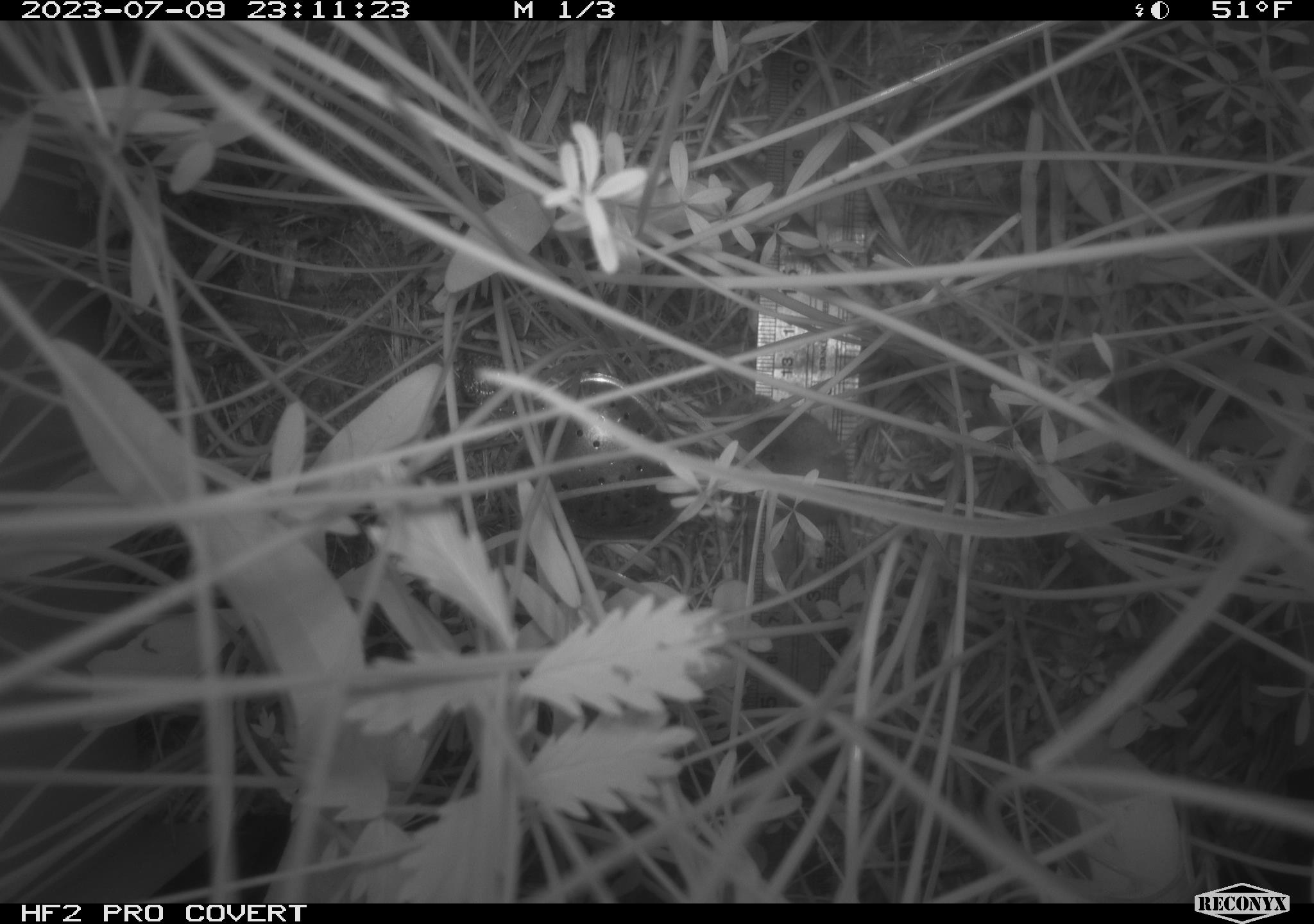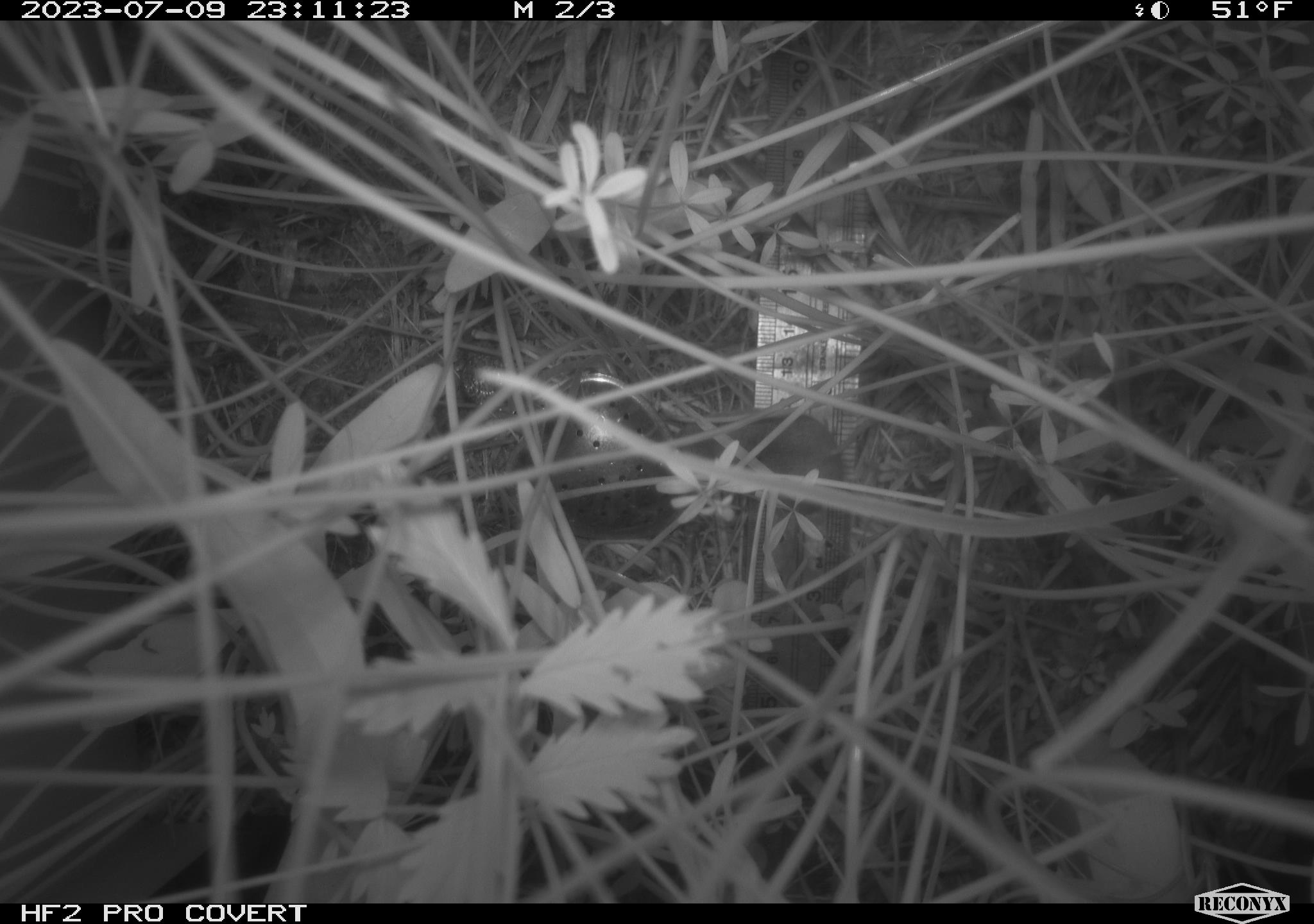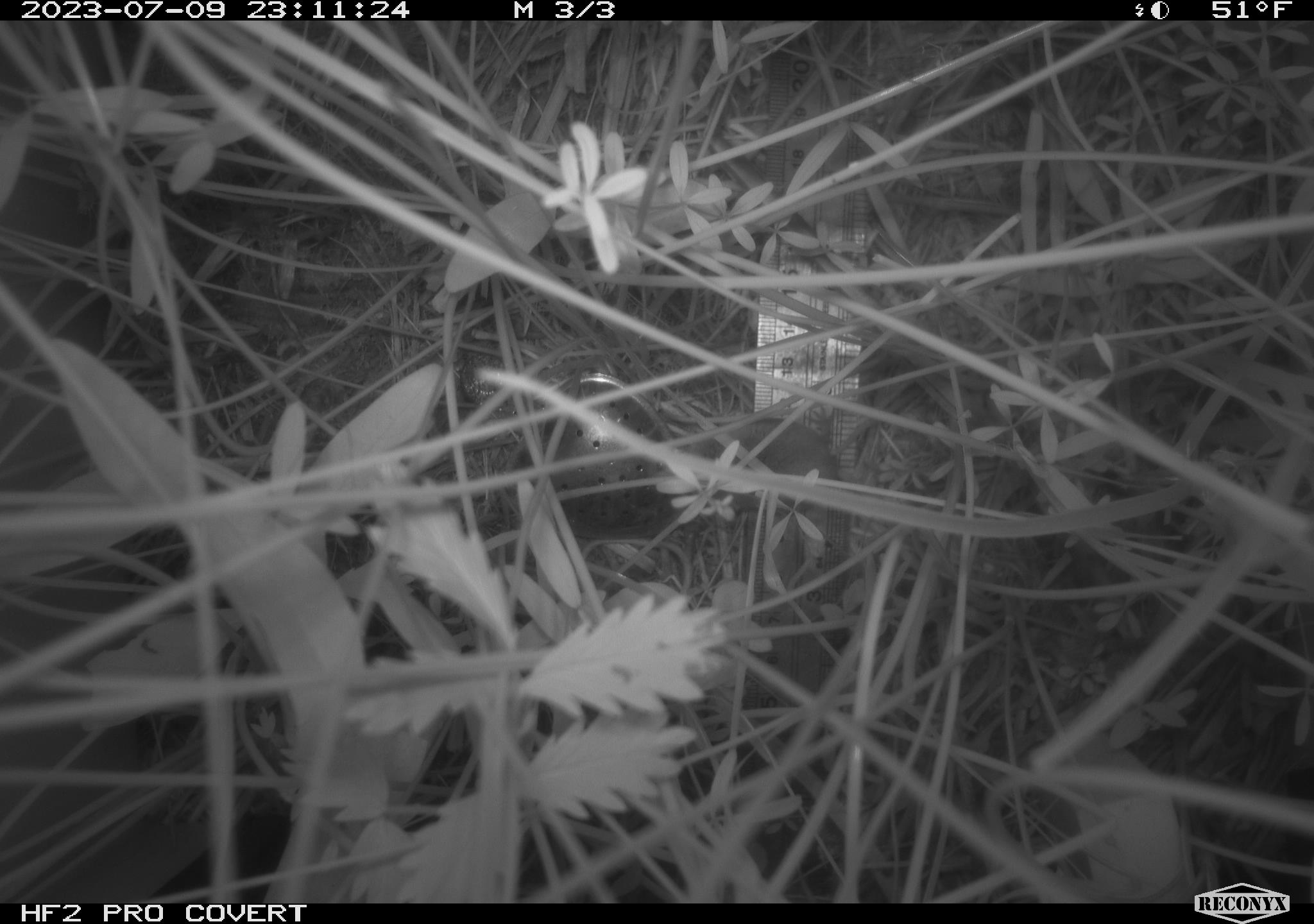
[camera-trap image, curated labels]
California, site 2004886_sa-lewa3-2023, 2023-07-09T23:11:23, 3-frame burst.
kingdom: Animalia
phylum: Chordata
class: Mammalia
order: Eulipotyphla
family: Soricidae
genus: Sorex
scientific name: Sorex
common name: long-tailed shrew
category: sorex species